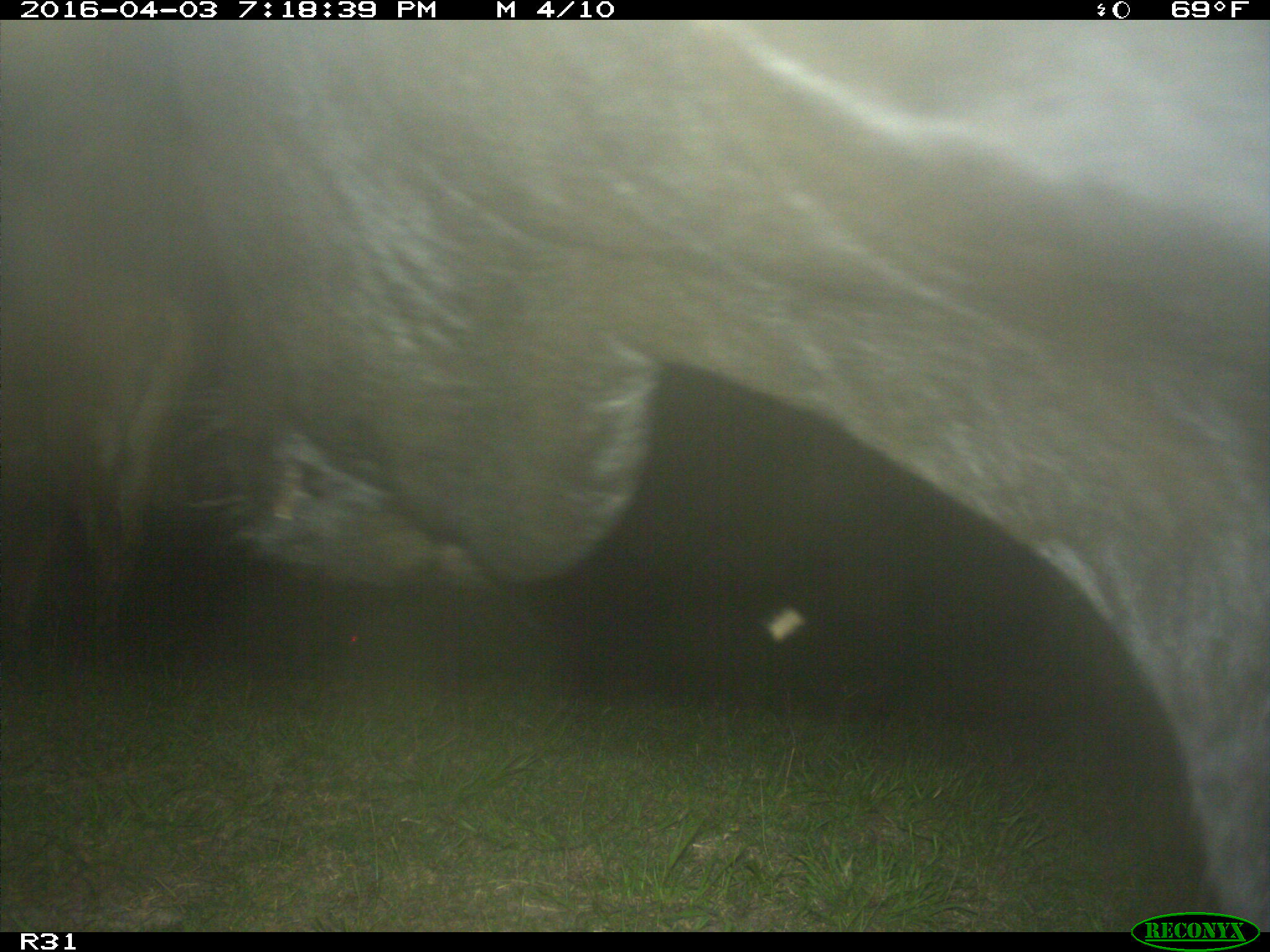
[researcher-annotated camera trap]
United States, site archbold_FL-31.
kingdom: Animalia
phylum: Chordata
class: Mammalia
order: Artiodactyla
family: Bovidae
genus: Bos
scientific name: Bos taurus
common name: domestic cow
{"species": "Bos taurus (domestic cow)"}